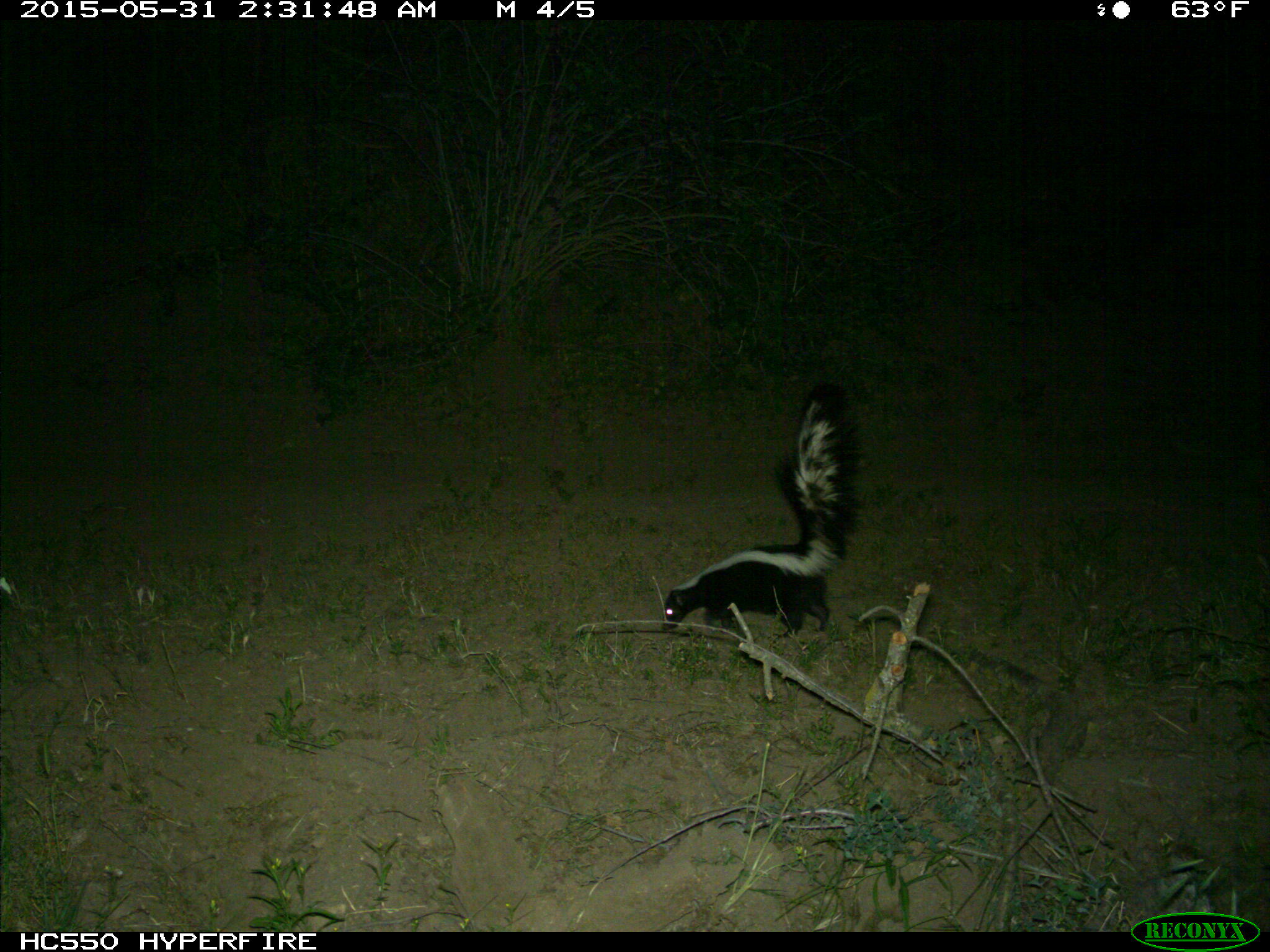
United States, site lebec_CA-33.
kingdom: Animalia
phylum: Chordata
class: Mammalia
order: Carnivora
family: Mephitidae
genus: Mephitis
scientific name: Mephitis mephitis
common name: striped skunk